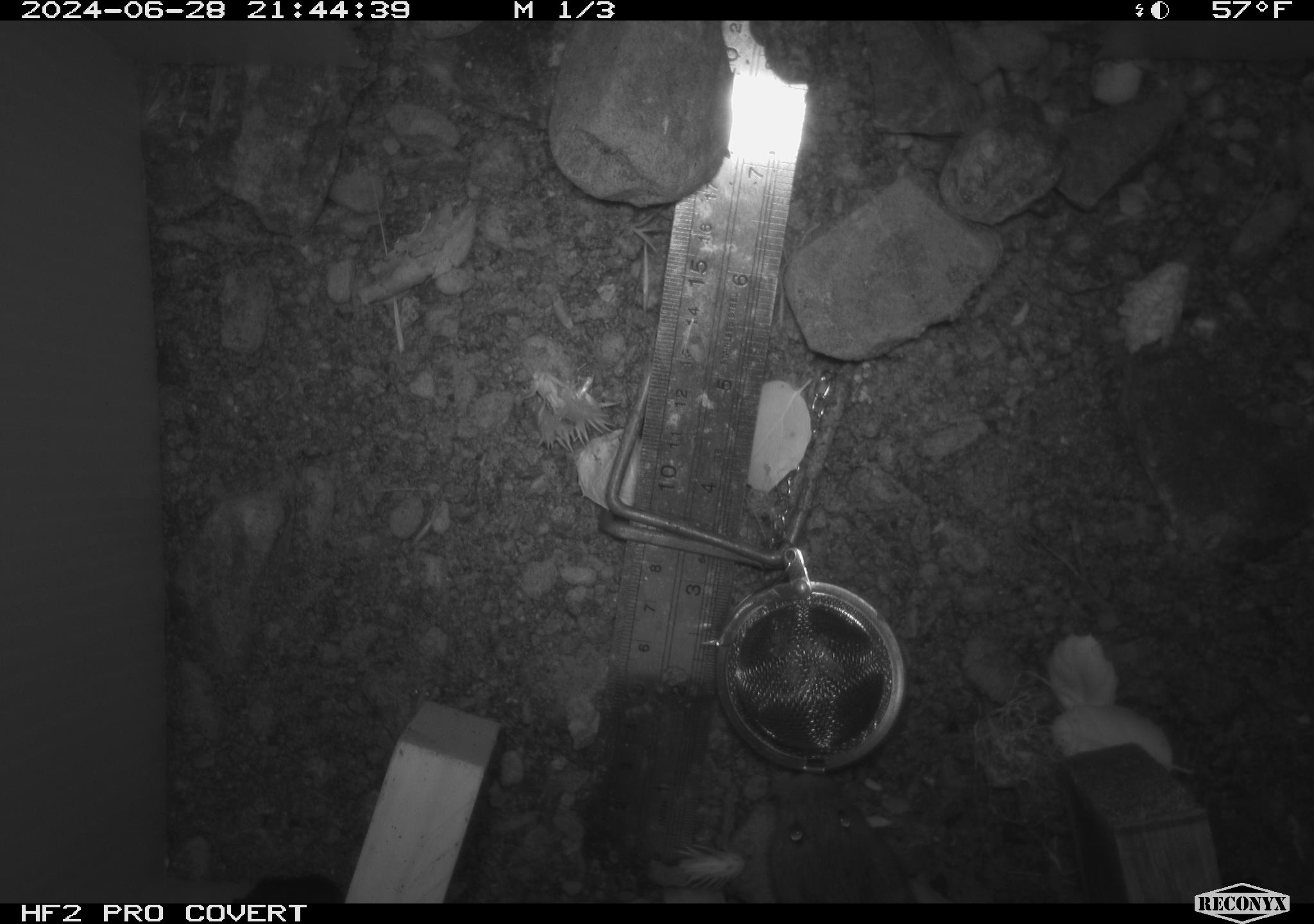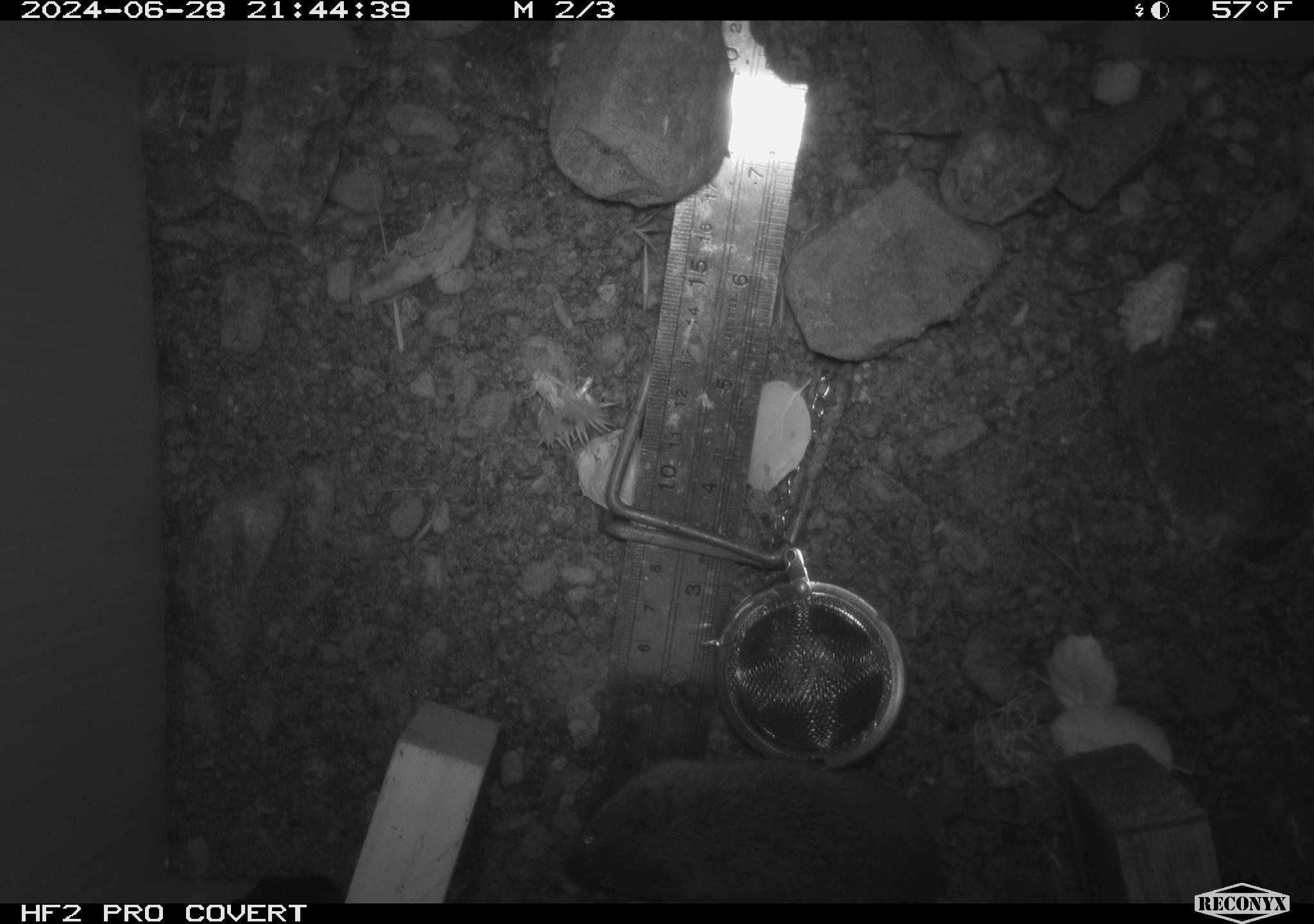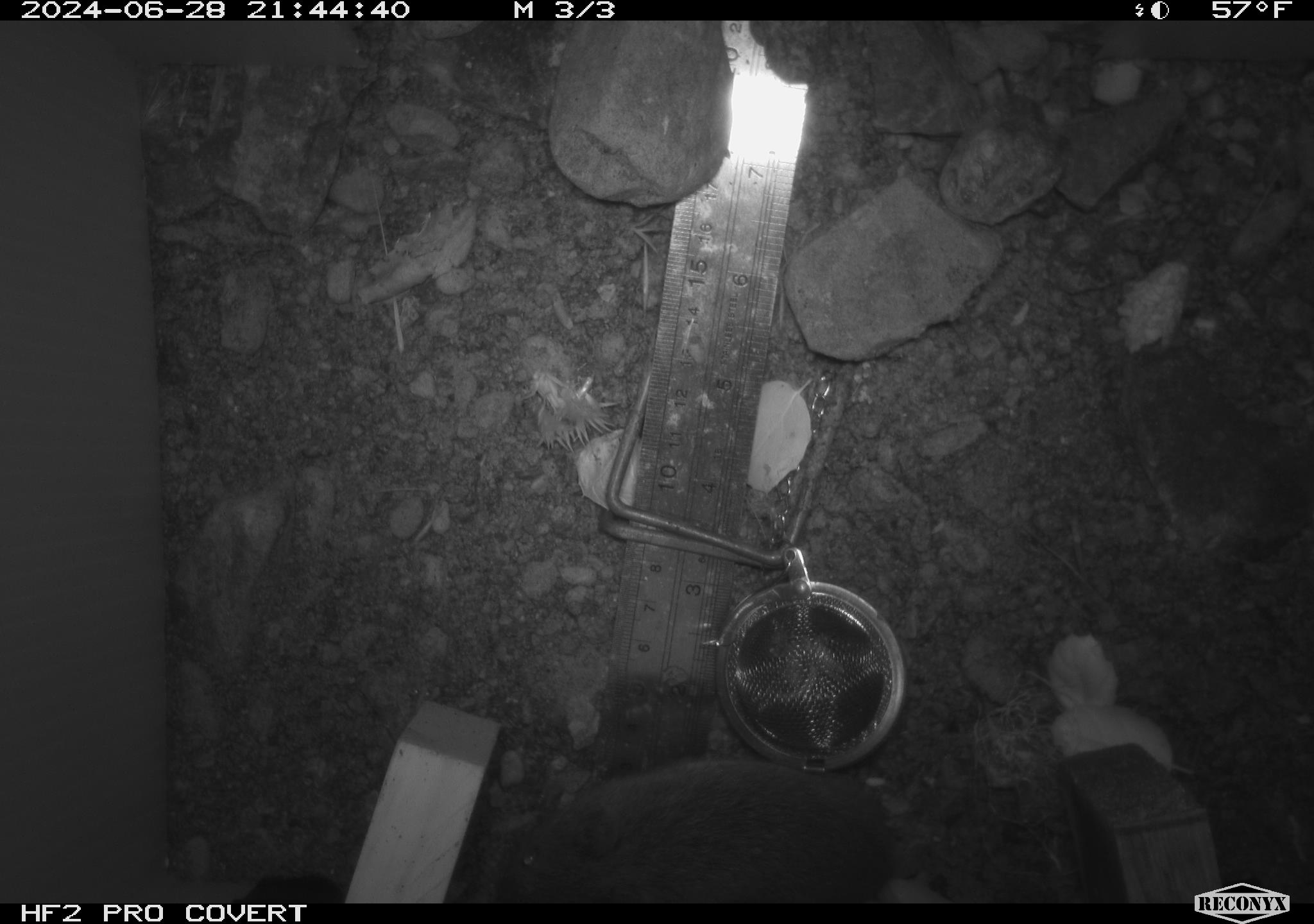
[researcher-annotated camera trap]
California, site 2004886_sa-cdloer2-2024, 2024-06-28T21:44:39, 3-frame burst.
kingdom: Animalia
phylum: Chordata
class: Mammalia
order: Rodentia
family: Cricetidae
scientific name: Arvicolinae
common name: voles, lemmings, and muskrats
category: arvicolinae subfamily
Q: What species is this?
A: Arvicolinae subfamily (voles, lemmings, and muskrats) (Arvicolinae).